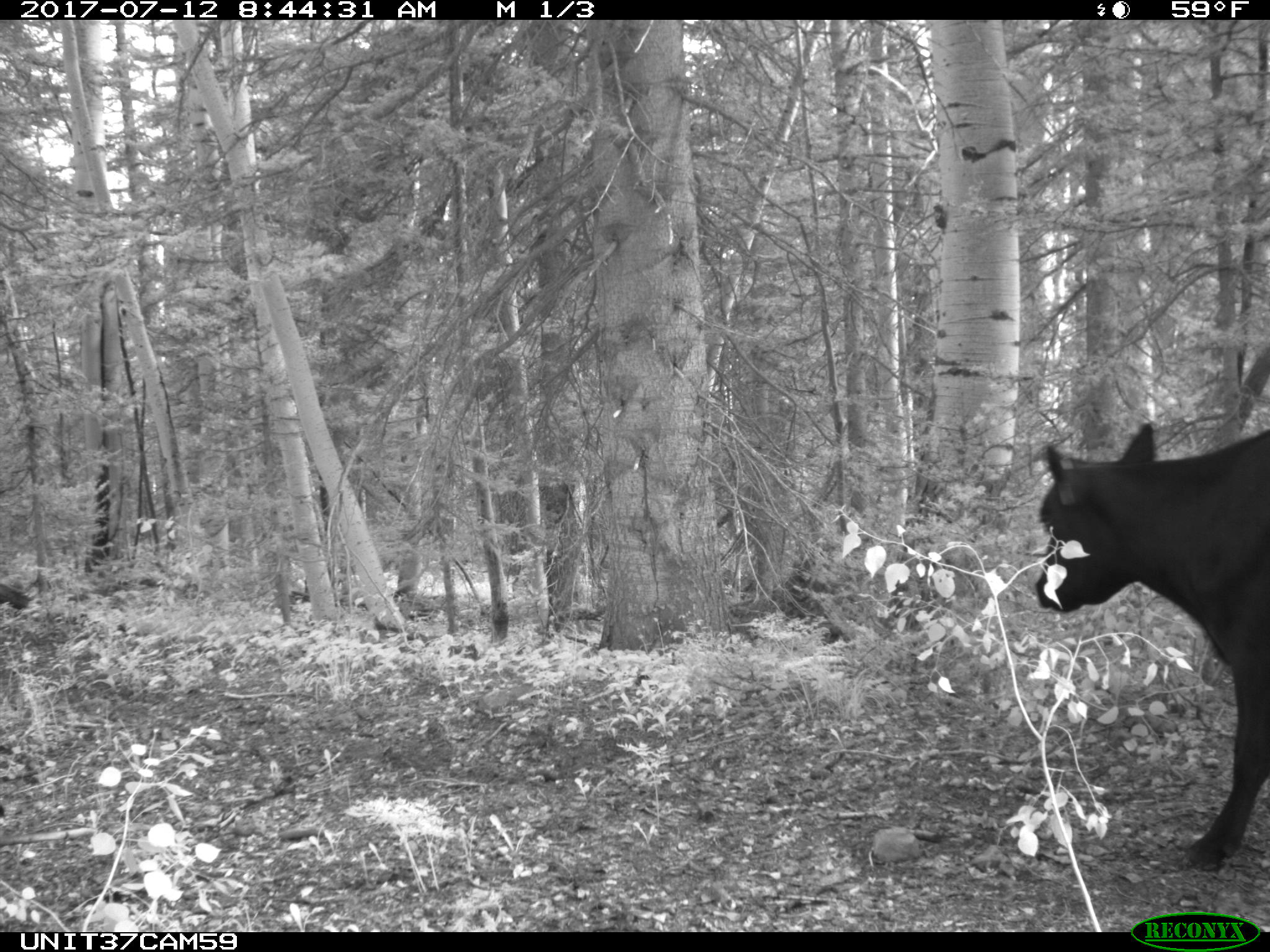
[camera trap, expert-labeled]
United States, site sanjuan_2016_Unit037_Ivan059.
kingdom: Animalia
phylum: Chordata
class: Mammalia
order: Artiodactyla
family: Bovidae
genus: Bos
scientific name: Bos taurus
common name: domestic cow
Bos taurus (domestic cow).